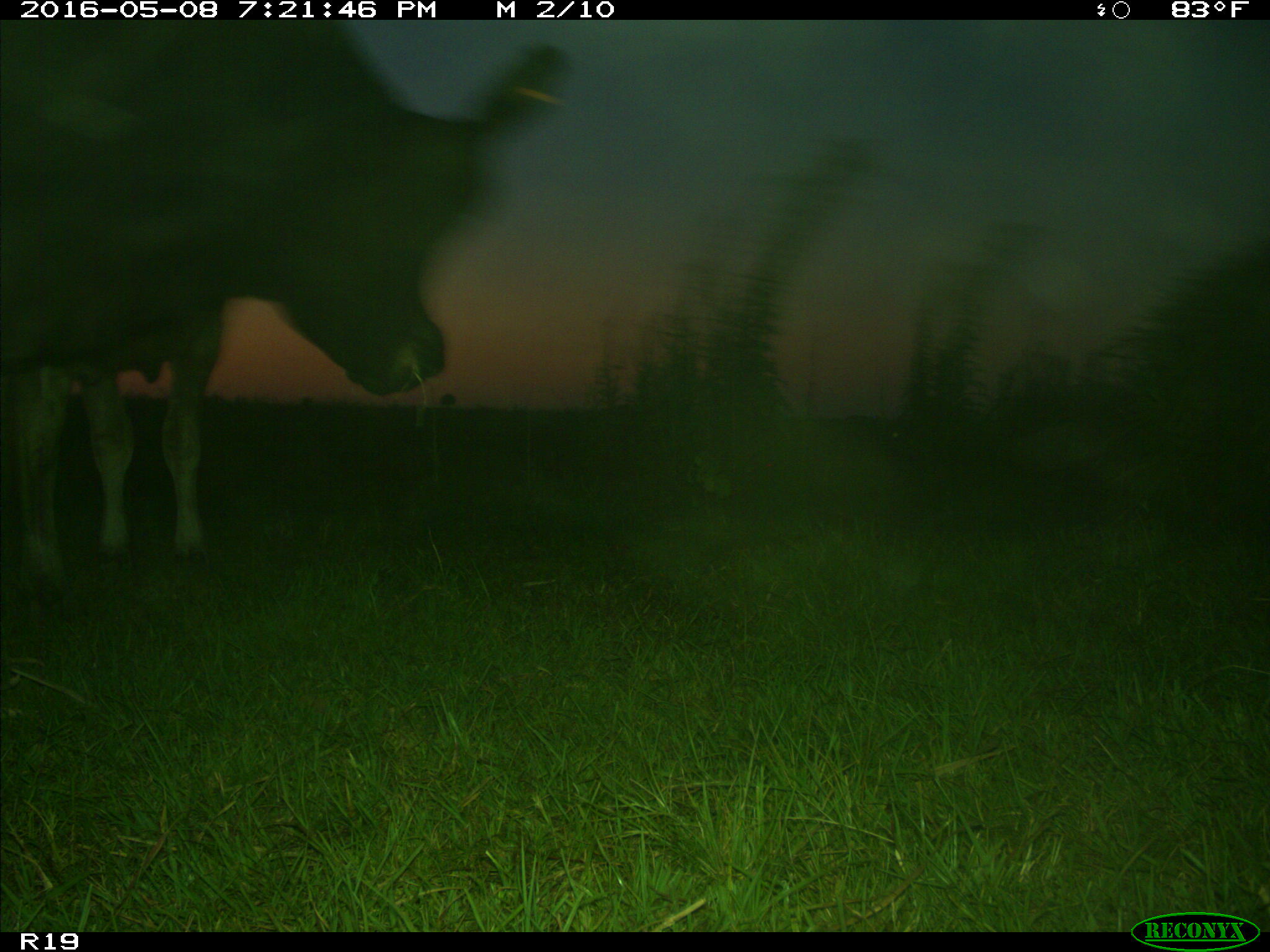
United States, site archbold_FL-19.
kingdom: Animalia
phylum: Chordata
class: Mammalia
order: Artiodactyla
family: Bovidae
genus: Bos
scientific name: Bos taurus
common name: domestic cow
Bos taurus (domestic cow).